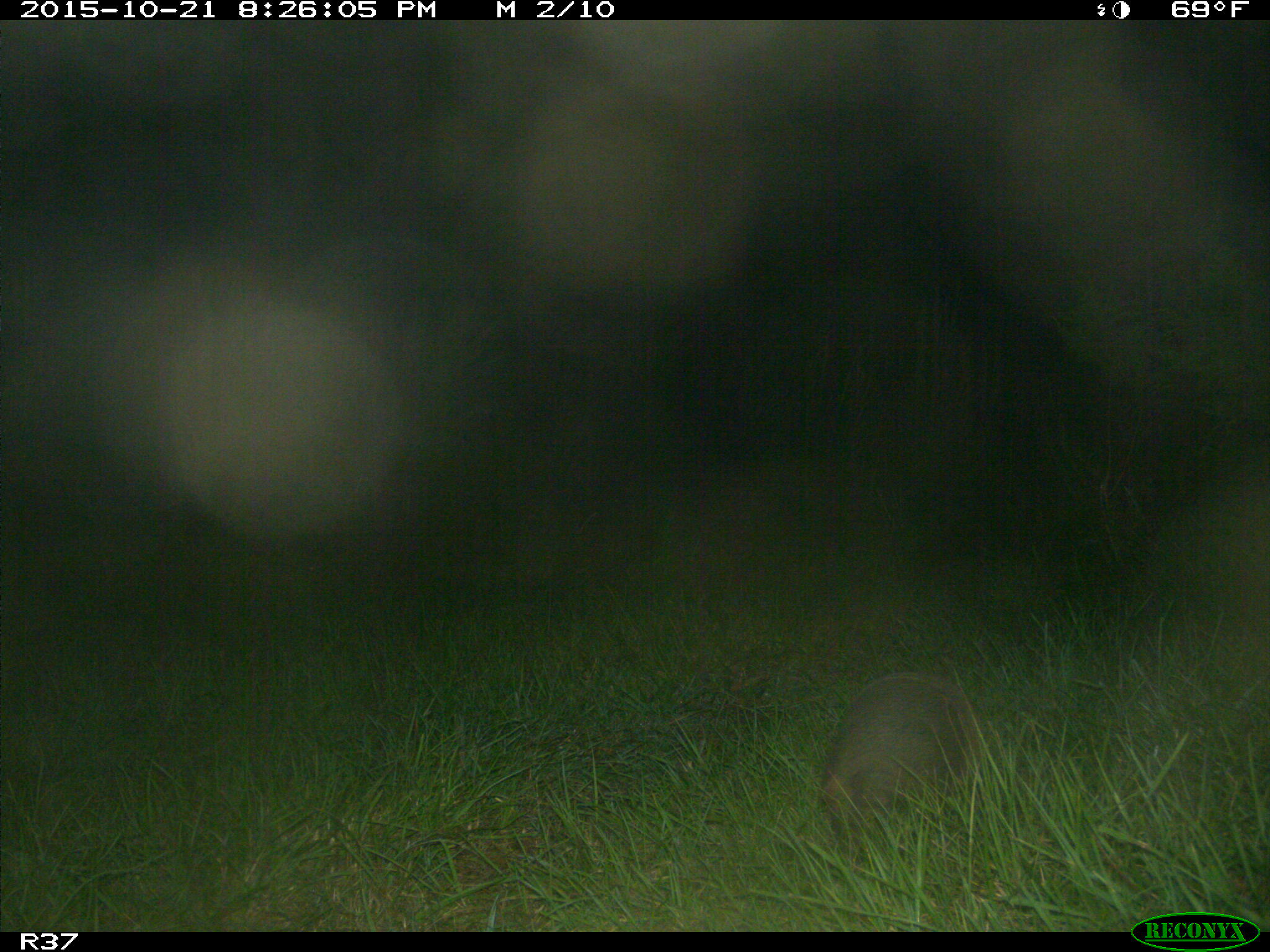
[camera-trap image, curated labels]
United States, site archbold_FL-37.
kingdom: Animalia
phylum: Chordata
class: Mammalia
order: Cingulata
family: Dasypodidae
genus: Dasypus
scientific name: Dasypus novemcinctus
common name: nine-banded armadillo